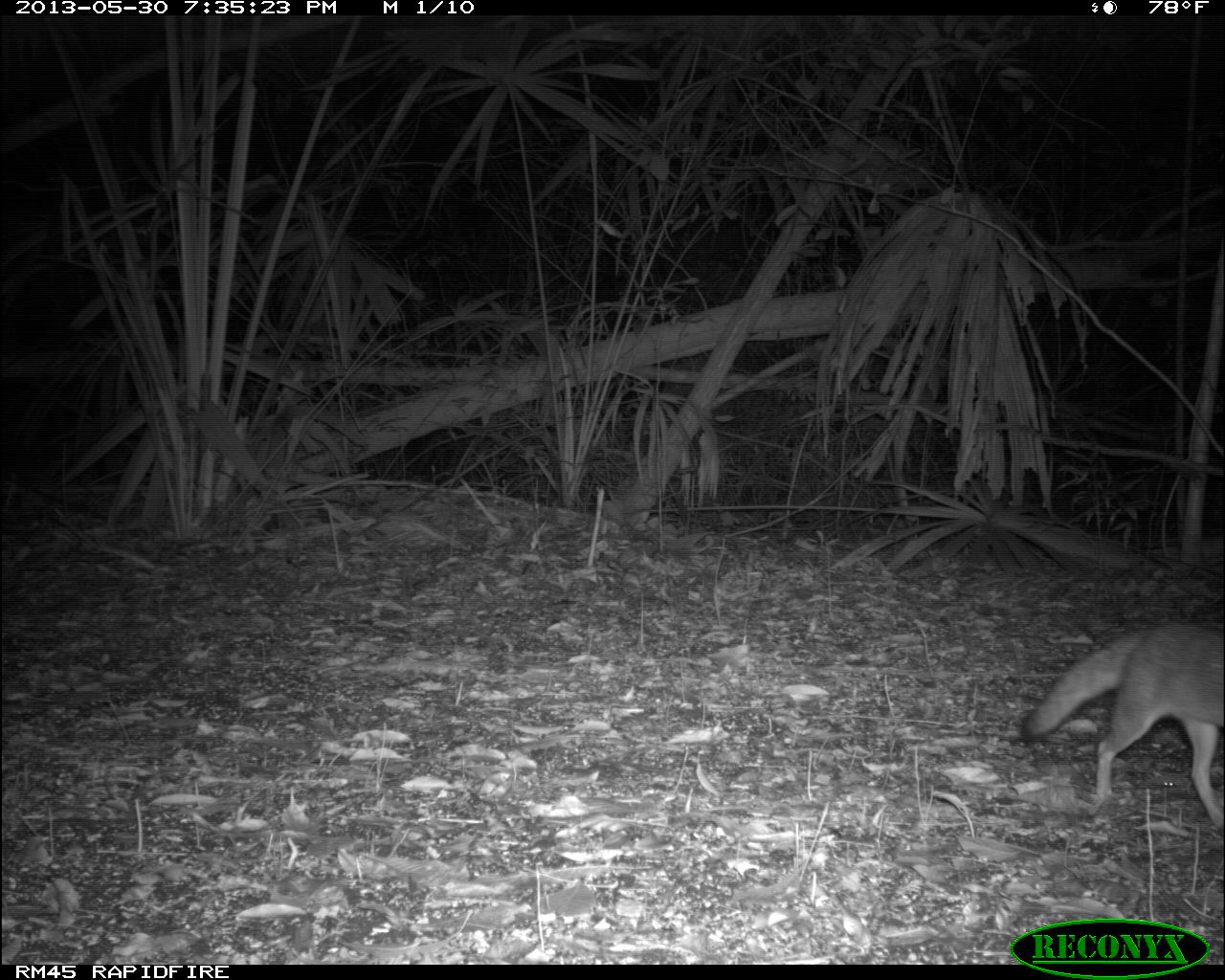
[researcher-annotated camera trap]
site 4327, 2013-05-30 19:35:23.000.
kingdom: Animalia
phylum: Chordata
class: Mammalia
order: Carnivora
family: Canidae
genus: Urocyon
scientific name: Urocyon cinereoargenteus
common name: gray fox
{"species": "Urocyon cinereoargenteus (gray fox)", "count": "1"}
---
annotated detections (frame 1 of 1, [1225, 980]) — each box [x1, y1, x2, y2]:
urocyon cinereoargenteus: [1016, 619, 1225, 830]